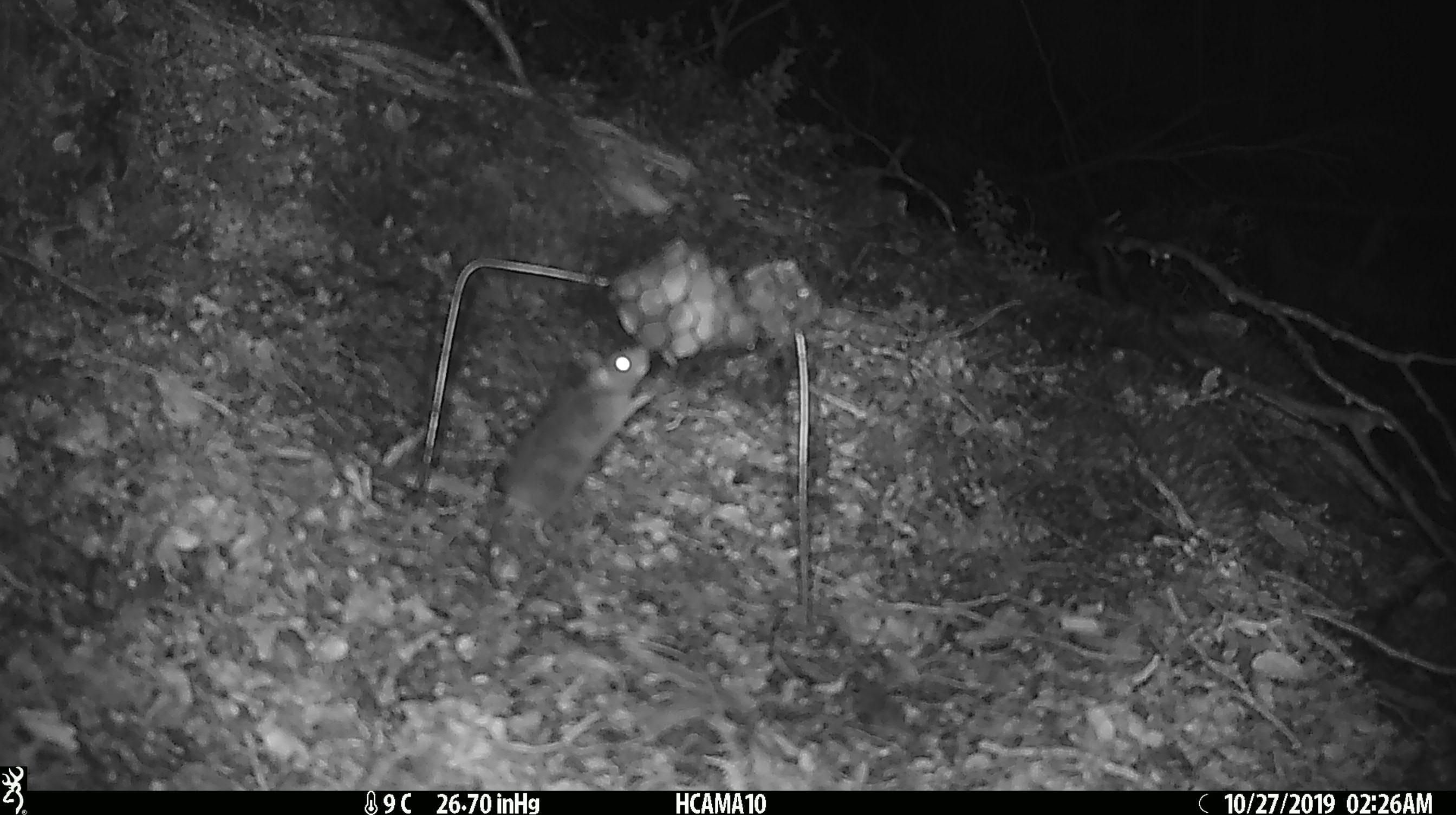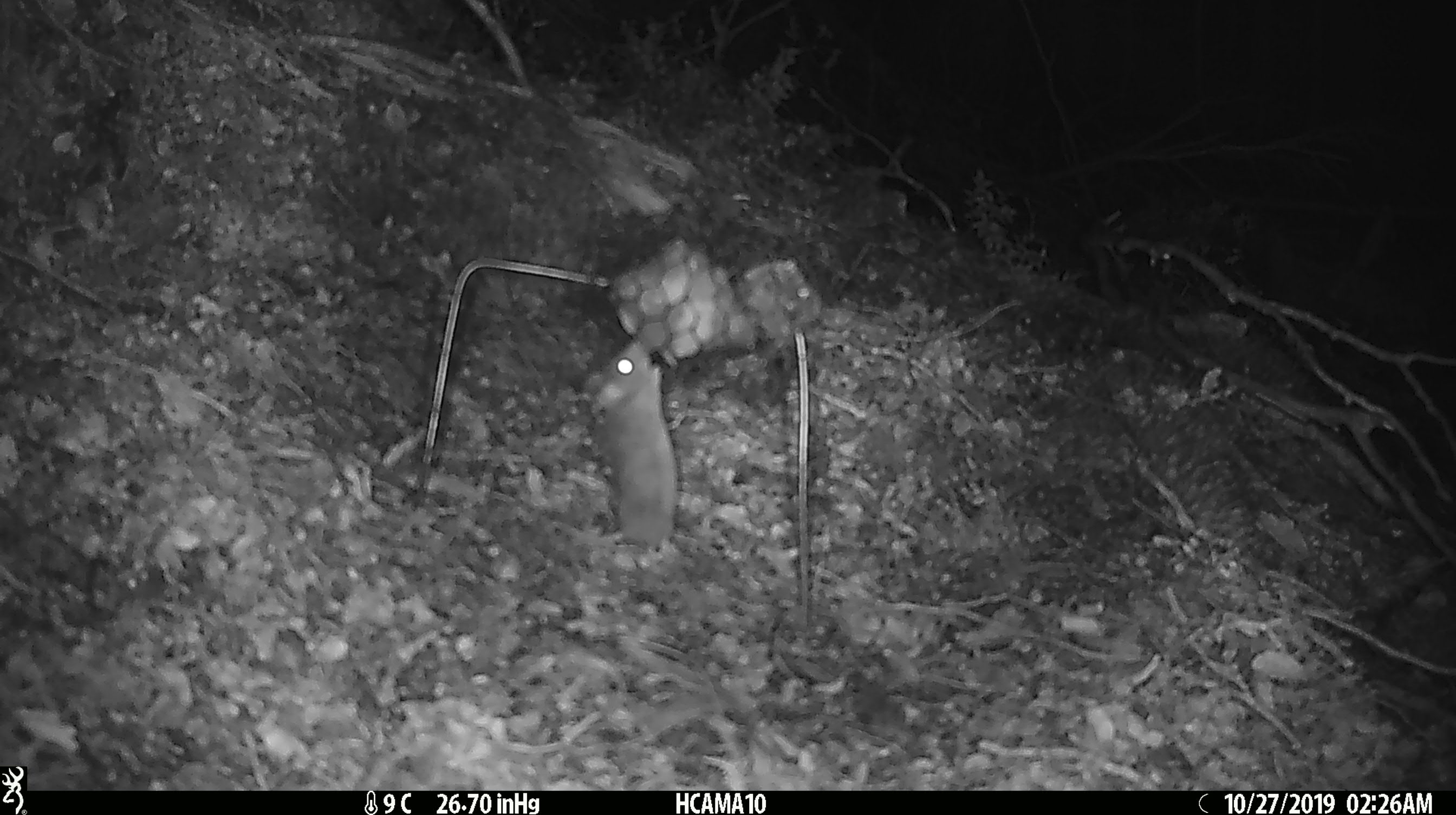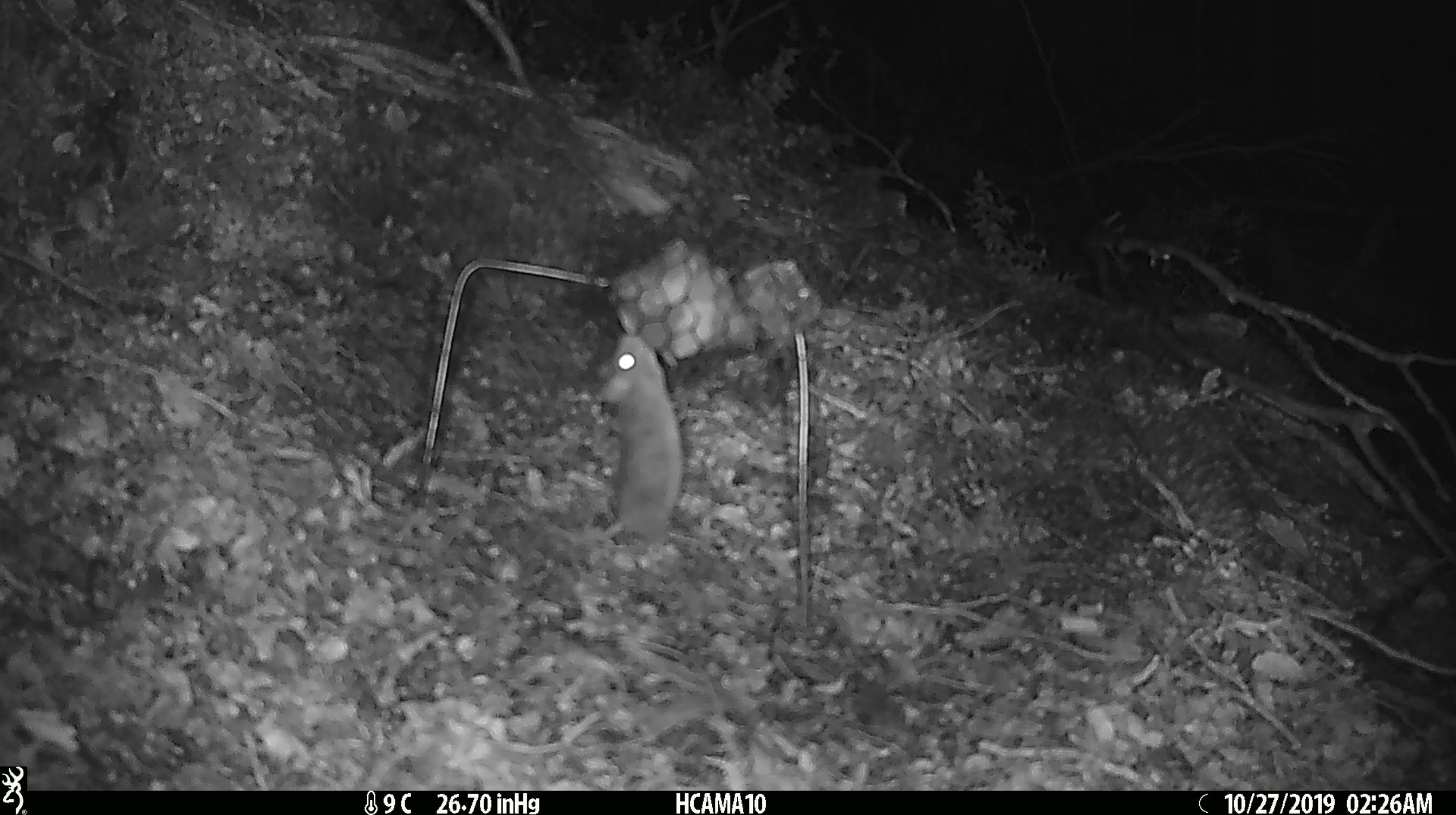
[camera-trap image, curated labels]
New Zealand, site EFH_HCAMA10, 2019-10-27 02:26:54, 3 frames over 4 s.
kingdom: Animalia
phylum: Chordata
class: Mammalia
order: Rodentia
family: Muridae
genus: Mus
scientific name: Mus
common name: mouse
Mouse (Mus).